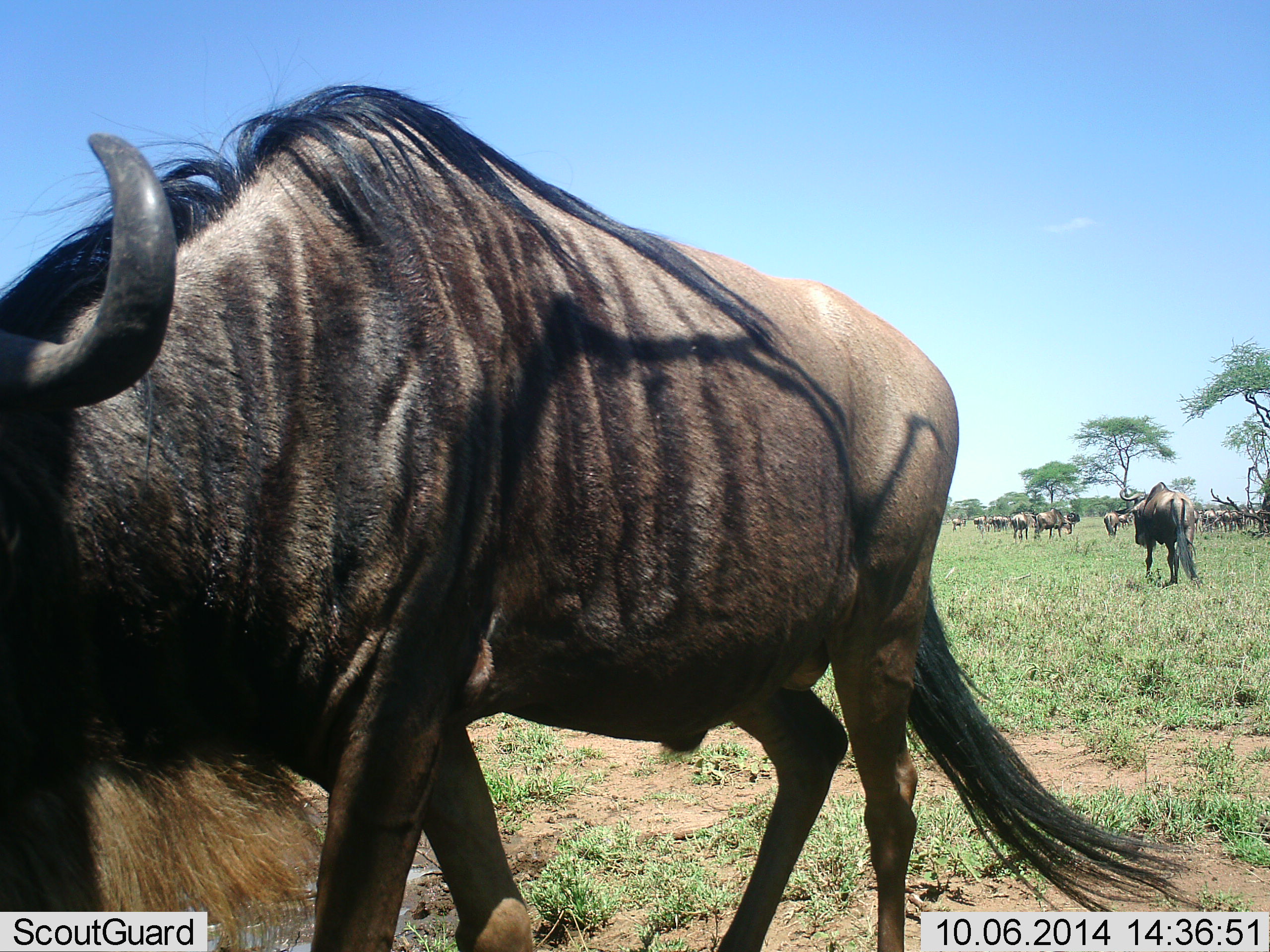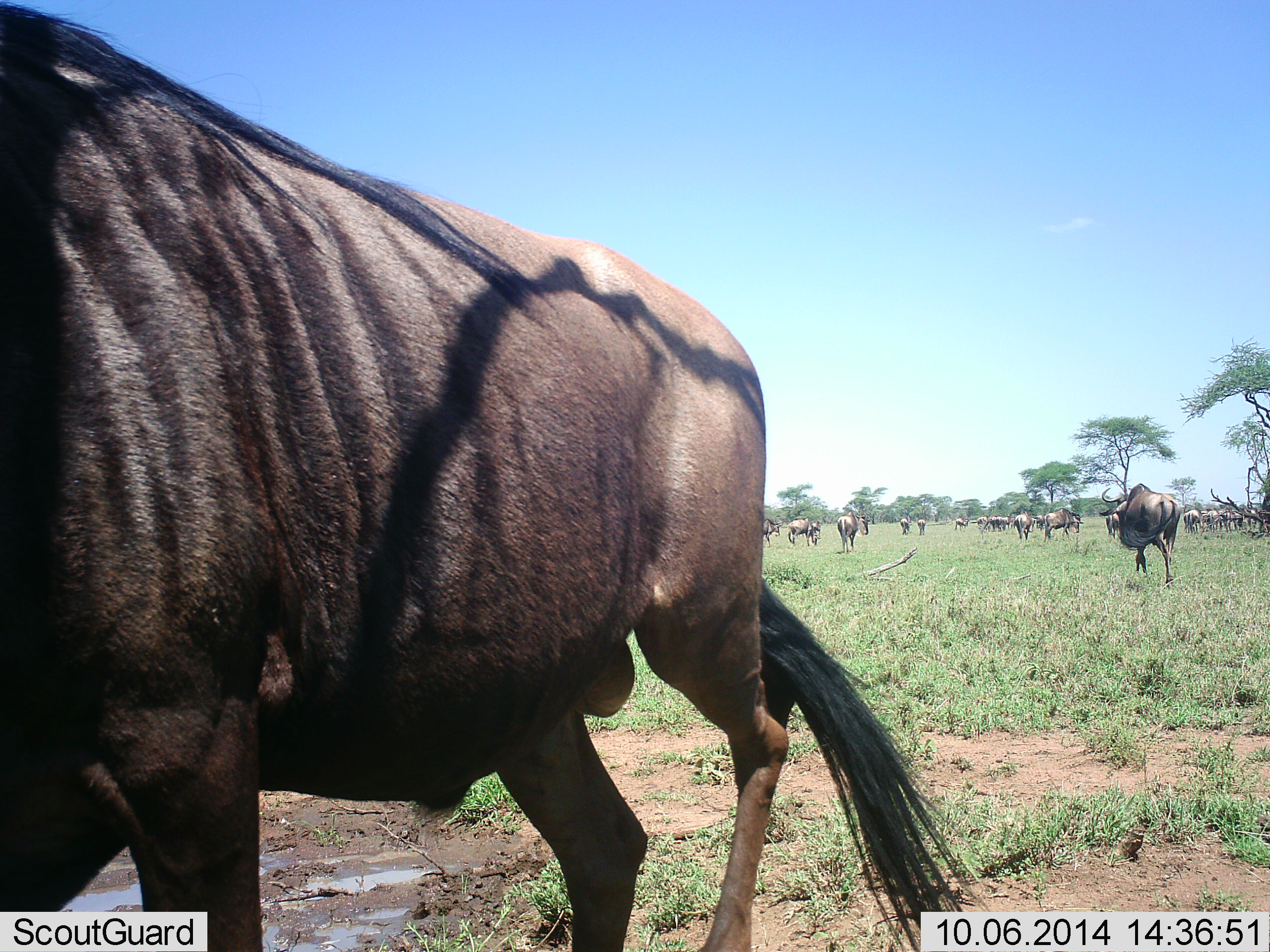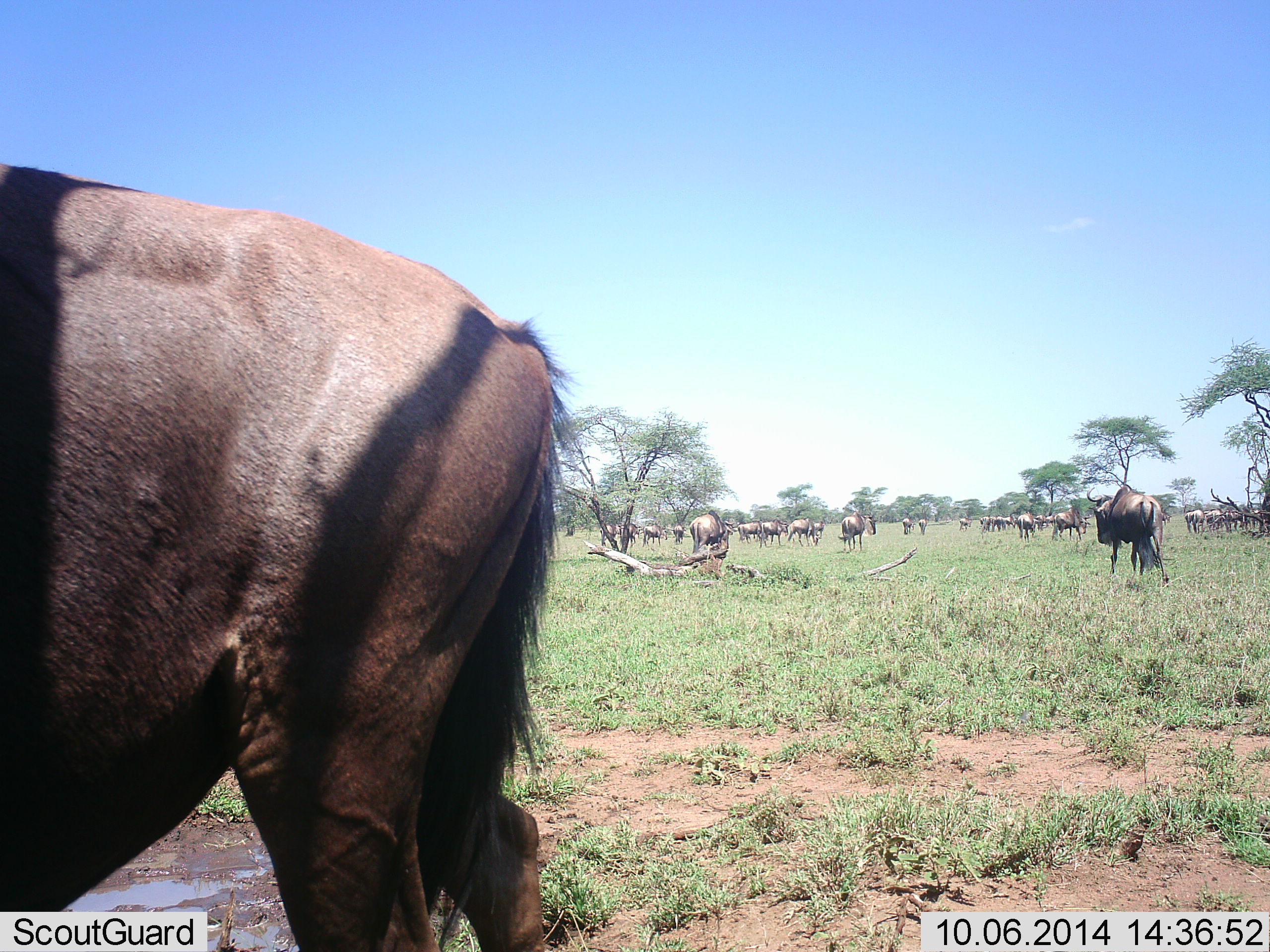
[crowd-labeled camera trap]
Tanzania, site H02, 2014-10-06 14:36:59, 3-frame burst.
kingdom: Animalia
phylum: Chordata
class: Mammalia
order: Artiodactyla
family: Bovidae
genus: Connochaetes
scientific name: Connochaetes taurinus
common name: blue wildebeest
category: wildebeest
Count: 11-50.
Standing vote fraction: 50%.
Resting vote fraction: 10%.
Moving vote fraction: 90%.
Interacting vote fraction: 10%.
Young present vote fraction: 0%.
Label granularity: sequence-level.